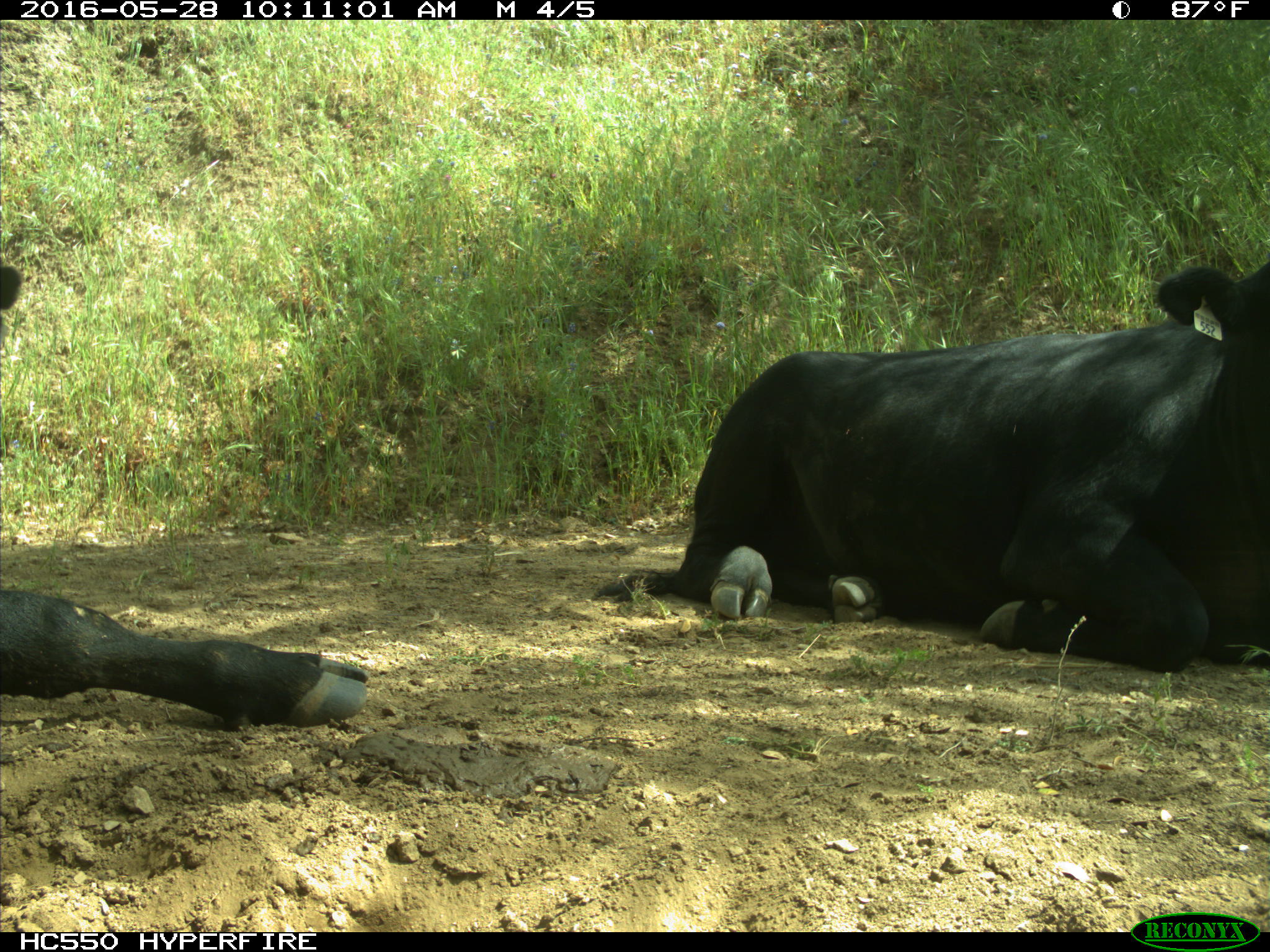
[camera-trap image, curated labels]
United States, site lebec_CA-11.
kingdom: Animalia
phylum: Chordata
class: Mammalia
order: Artiodactyla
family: Bovidae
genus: Bos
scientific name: Bos taurus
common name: domestic cow